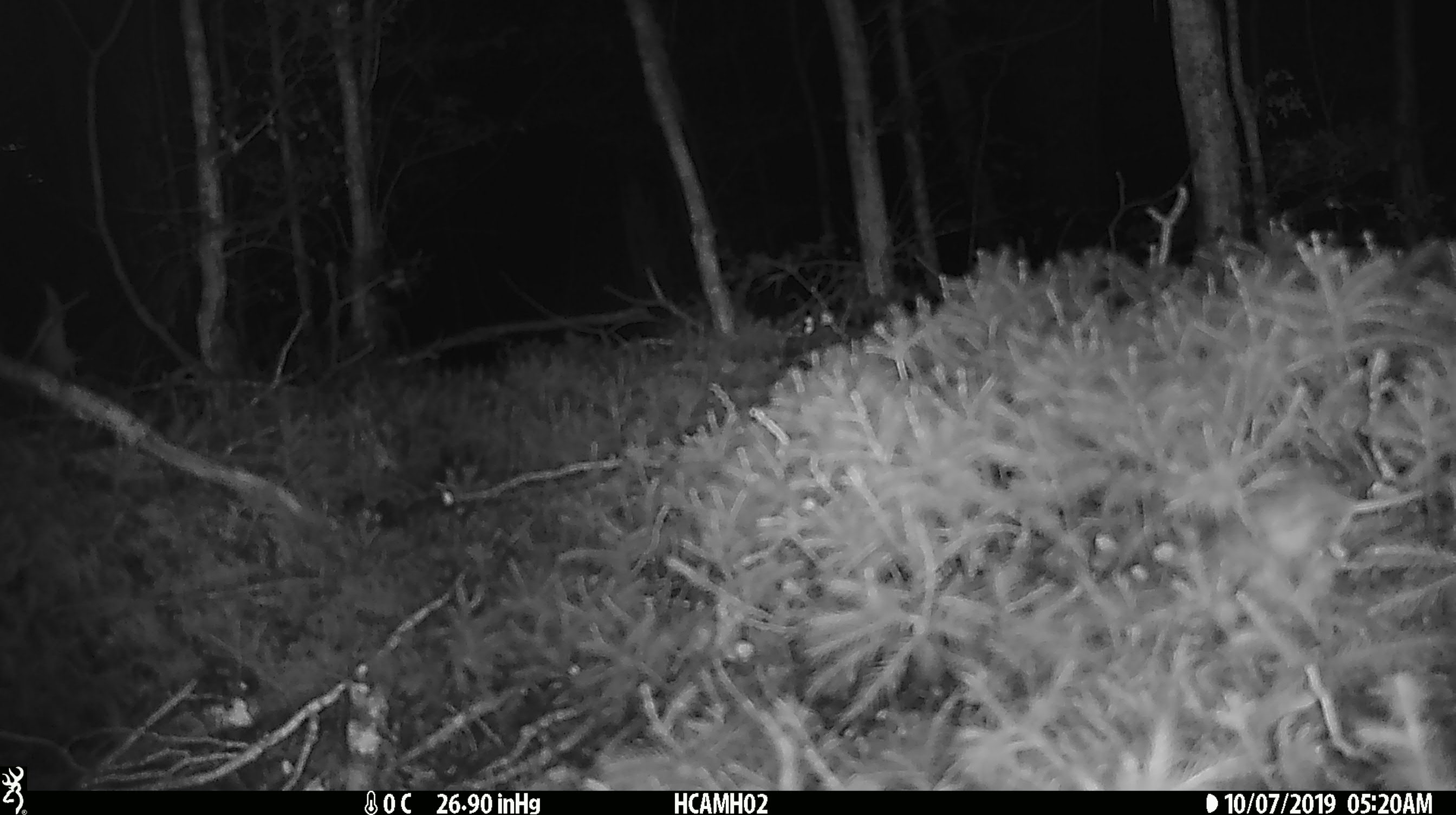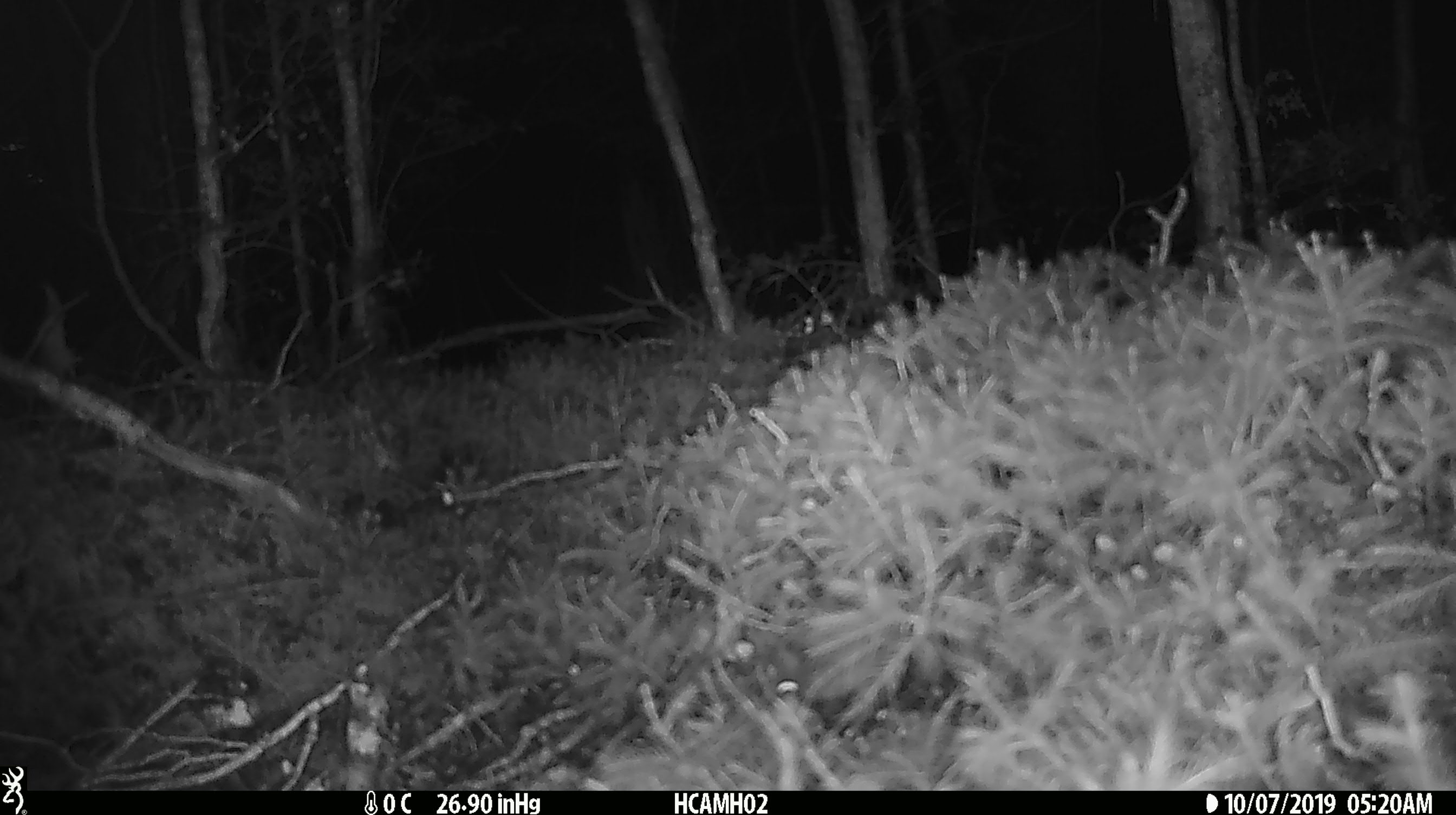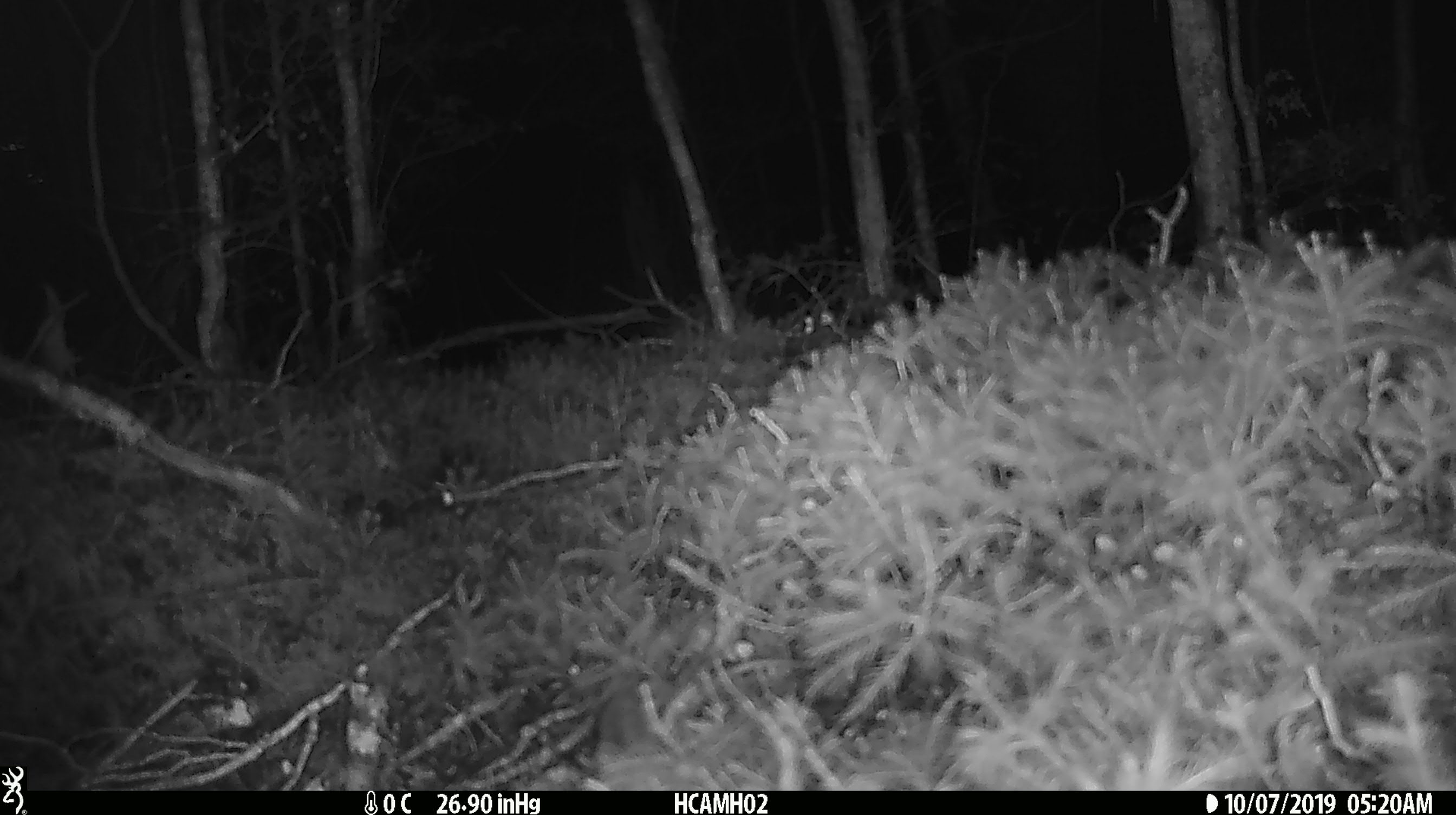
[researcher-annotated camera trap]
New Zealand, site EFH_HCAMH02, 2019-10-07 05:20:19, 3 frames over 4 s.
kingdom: Animalia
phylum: Chordata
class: Mammalia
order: Rodentia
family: Muridae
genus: Mus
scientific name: Mus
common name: mouse